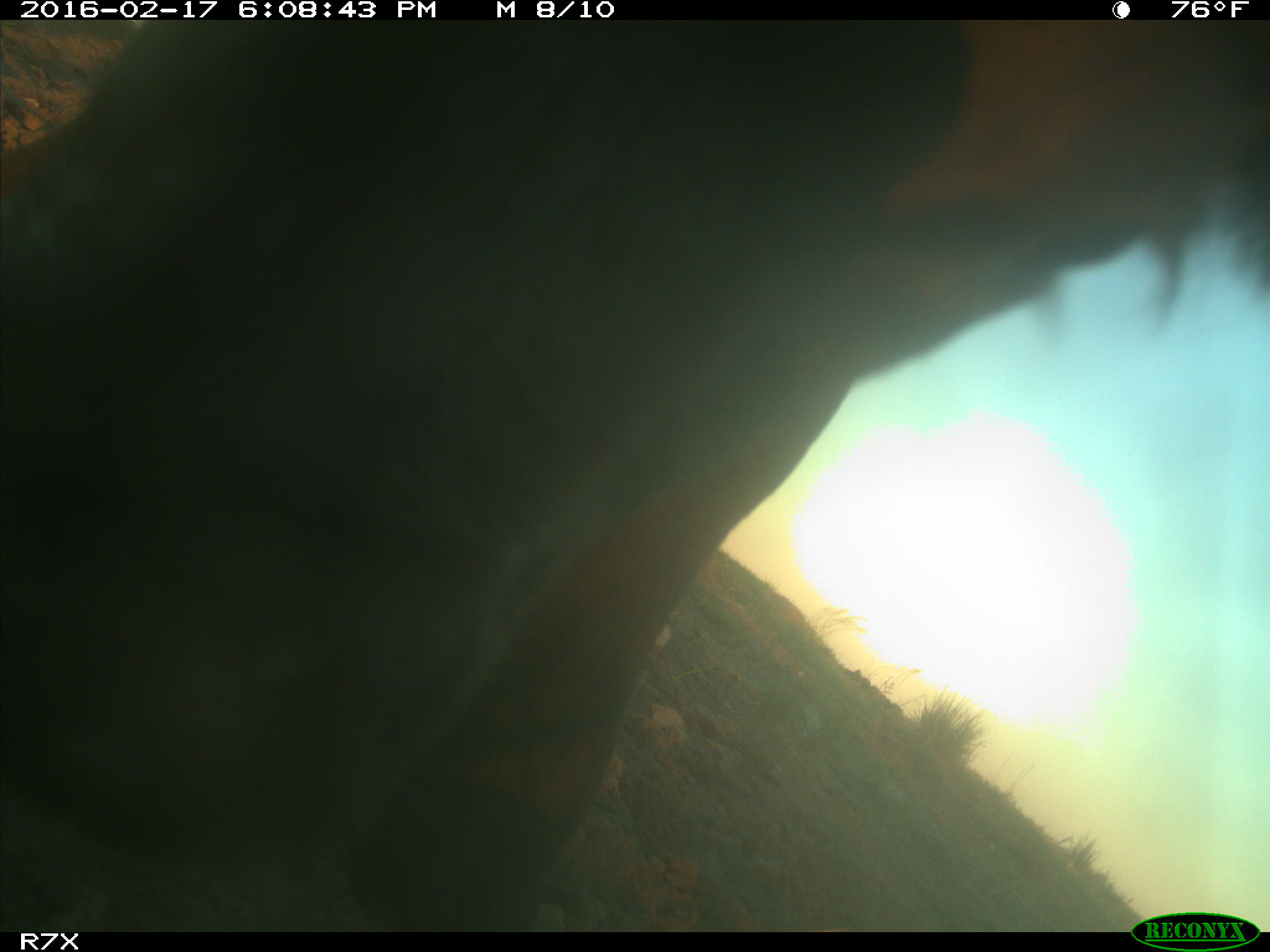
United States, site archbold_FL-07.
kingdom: Animalia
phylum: Chordata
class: Mammalia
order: Artiodactyla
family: Bovidae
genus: Bos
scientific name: Bos taurus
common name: domestic cow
Bos taurus (domestic cow).